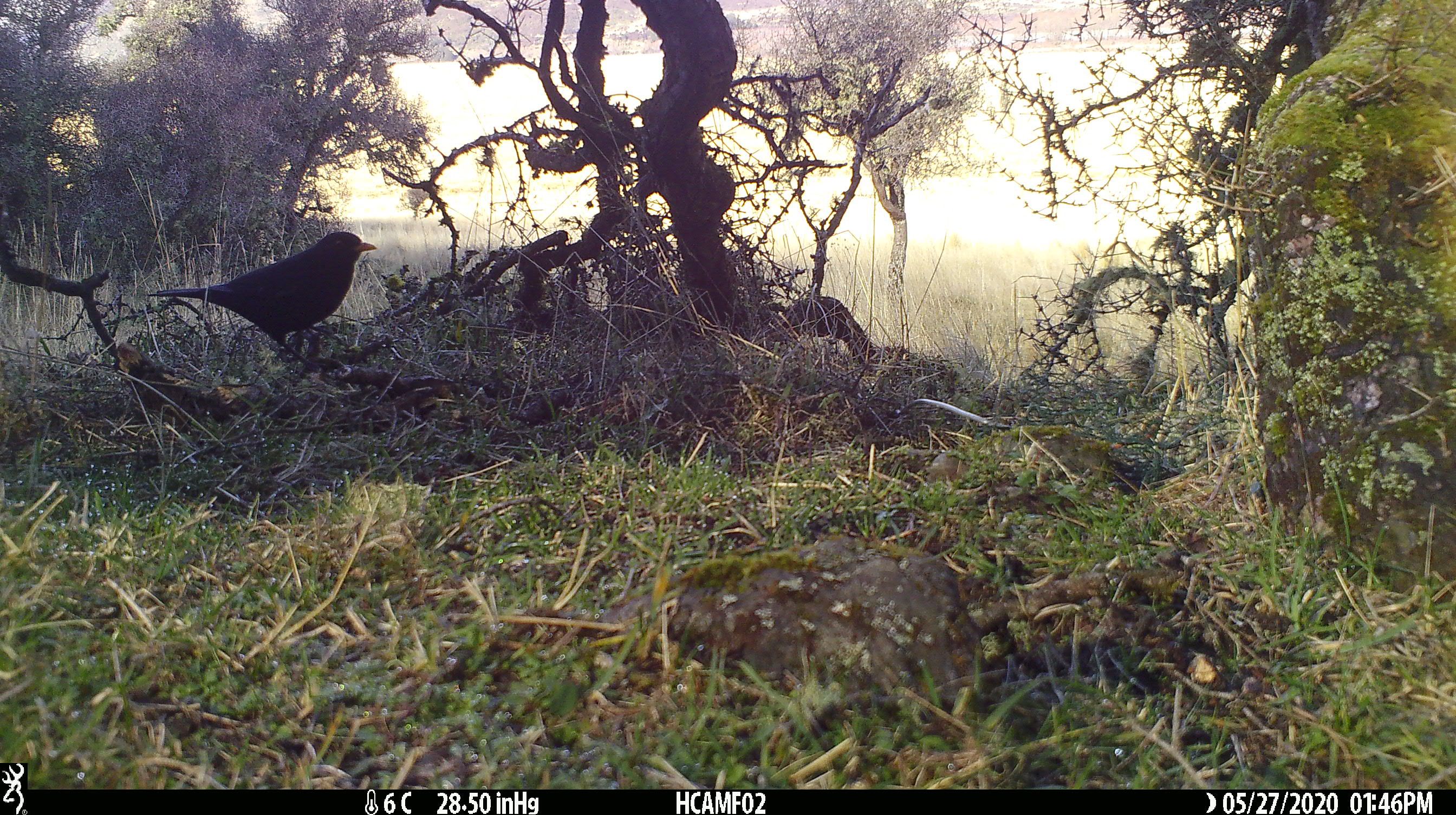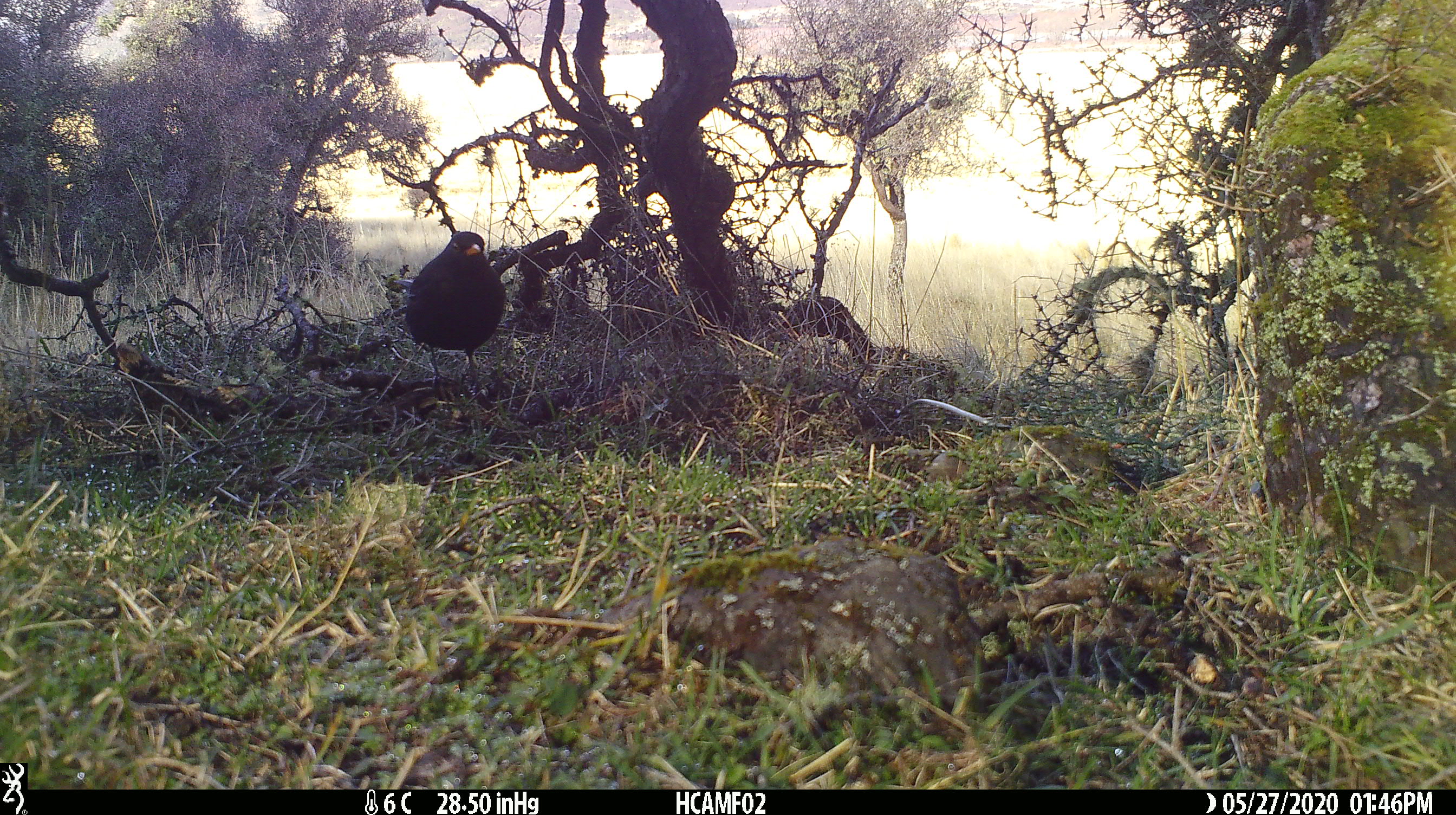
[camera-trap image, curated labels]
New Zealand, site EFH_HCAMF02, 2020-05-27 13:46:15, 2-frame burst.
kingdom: Animalia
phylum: Chordata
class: Aves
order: Passeriformes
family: Turdidae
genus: Turdus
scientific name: Turdus merula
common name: eurasian blackbird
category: blackbird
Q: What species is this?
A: Blackbird (eurasian blackbird) (Turdus merula).